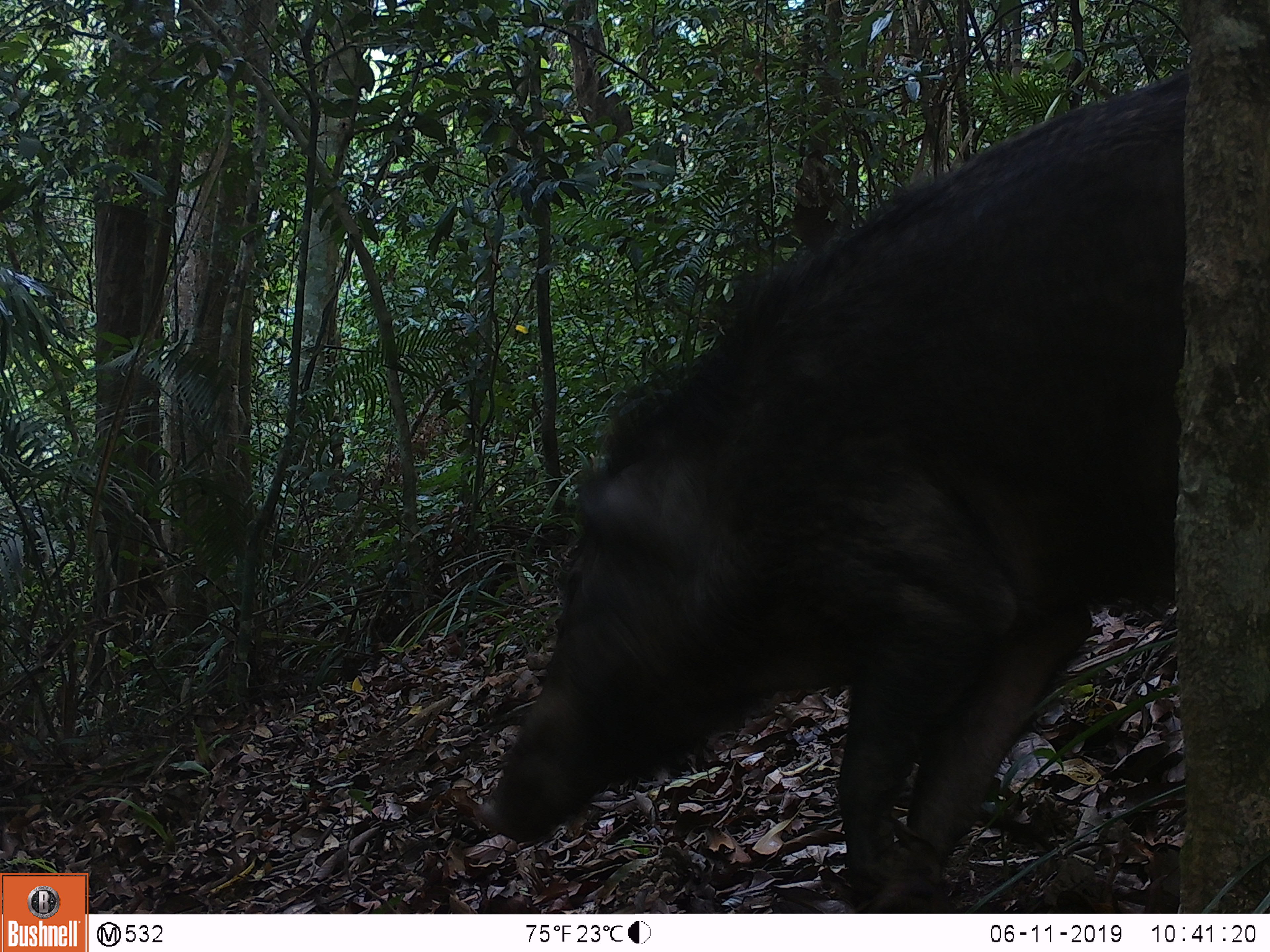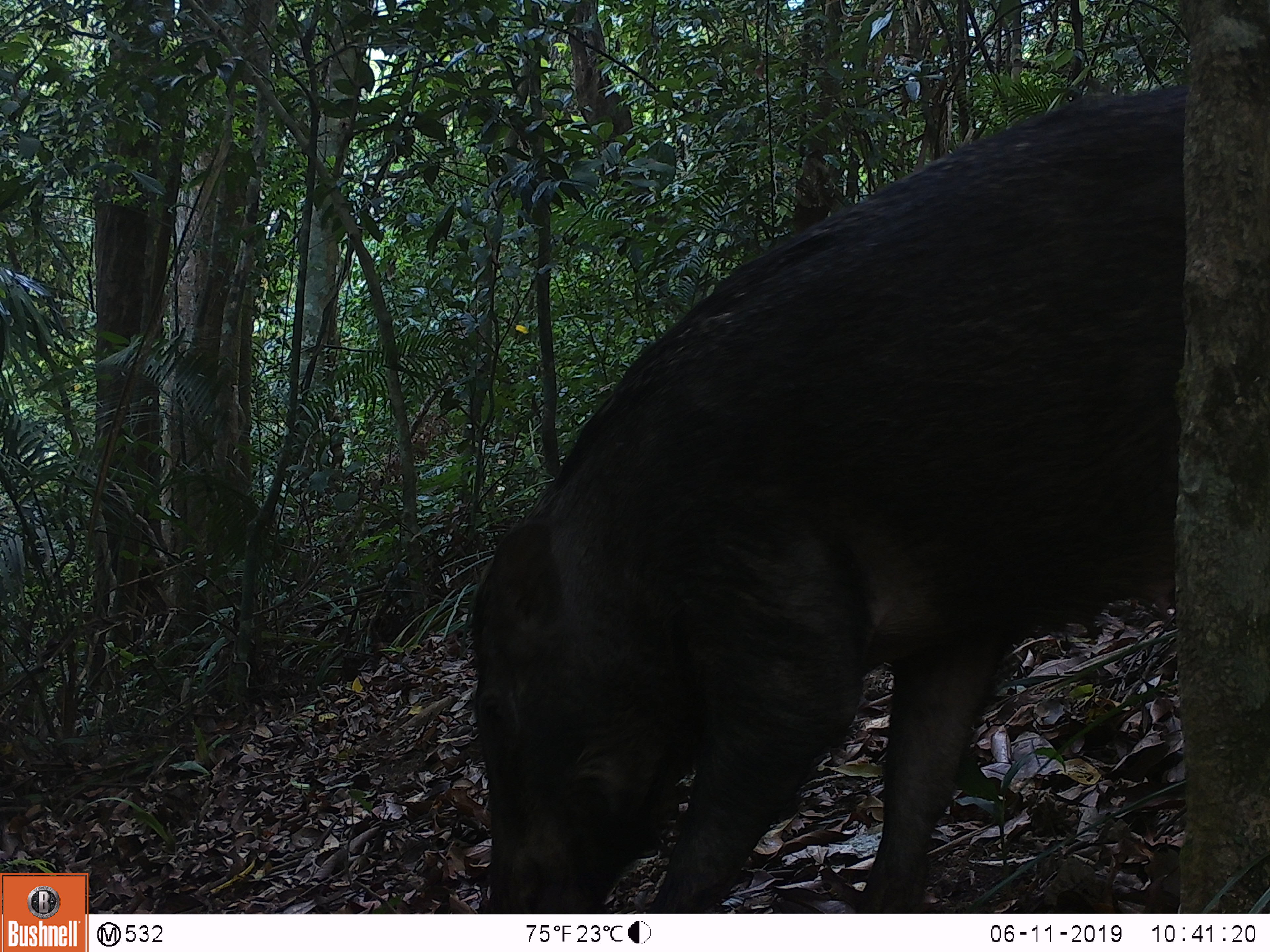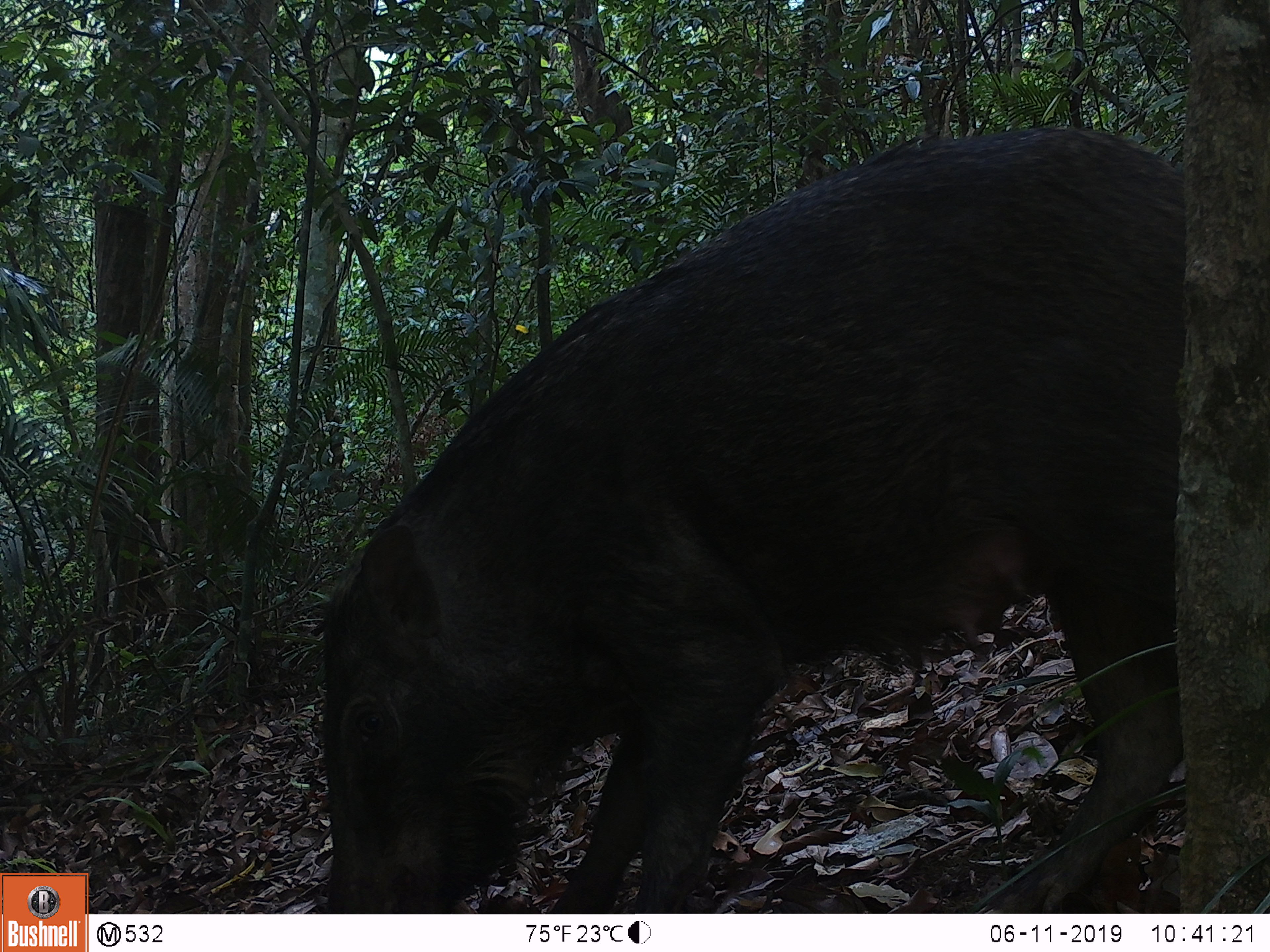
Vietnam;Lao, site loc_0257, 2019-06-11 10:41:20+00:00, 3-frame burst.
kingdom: Animalia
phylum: Chordata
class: Mammalia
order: Artiodactyla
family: Suidae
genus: Sus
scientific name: Sus scrofa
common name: eurasian wild pig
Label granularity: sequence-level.